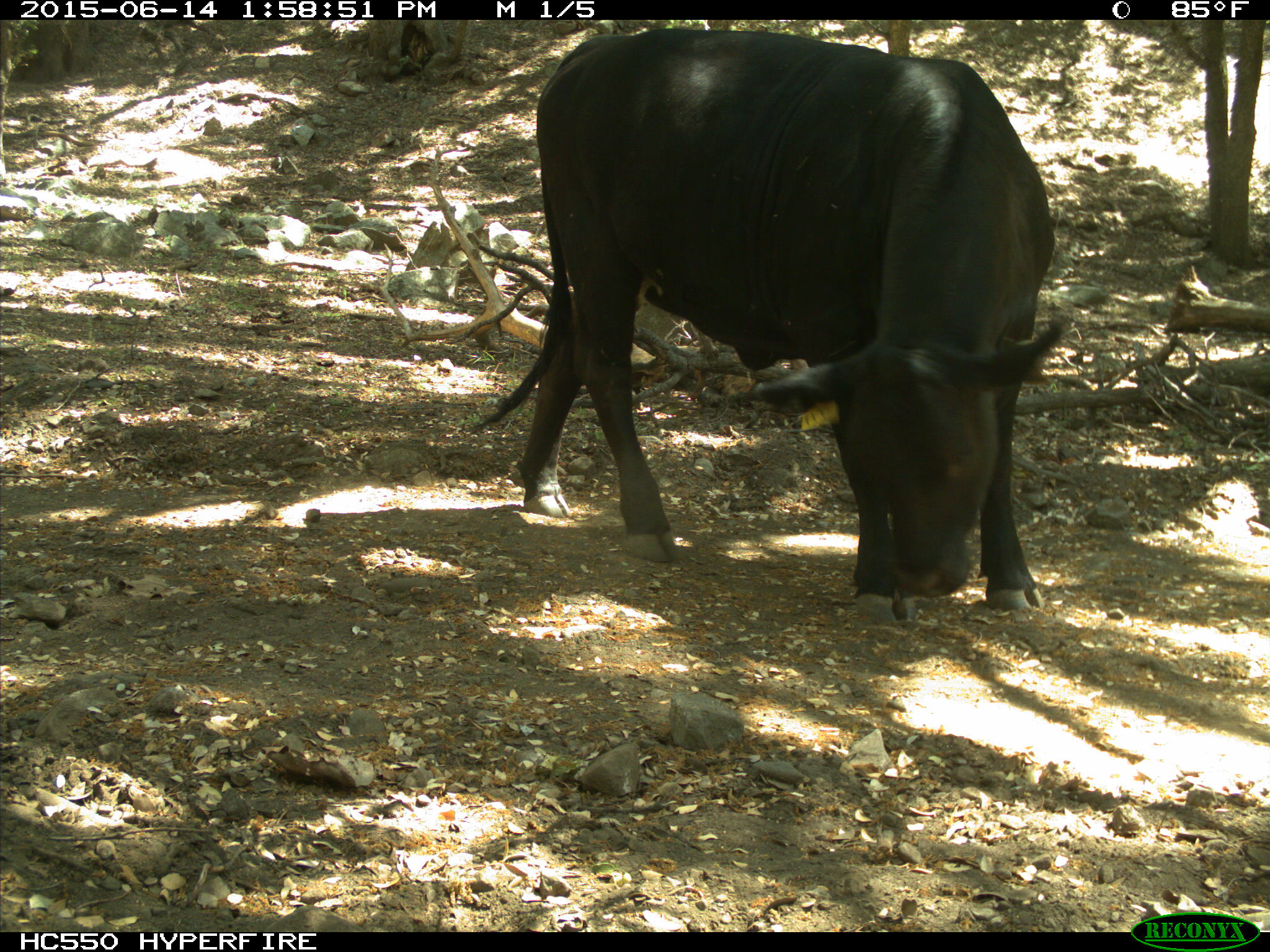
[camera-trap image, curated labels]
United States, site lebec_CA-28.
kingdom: Animalia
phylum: Chordata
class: Mammalia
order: Artiodactyla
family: Bovidae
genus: Bos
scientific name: Bos taurus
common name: domestic cow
Bos taurus (domestic cow).